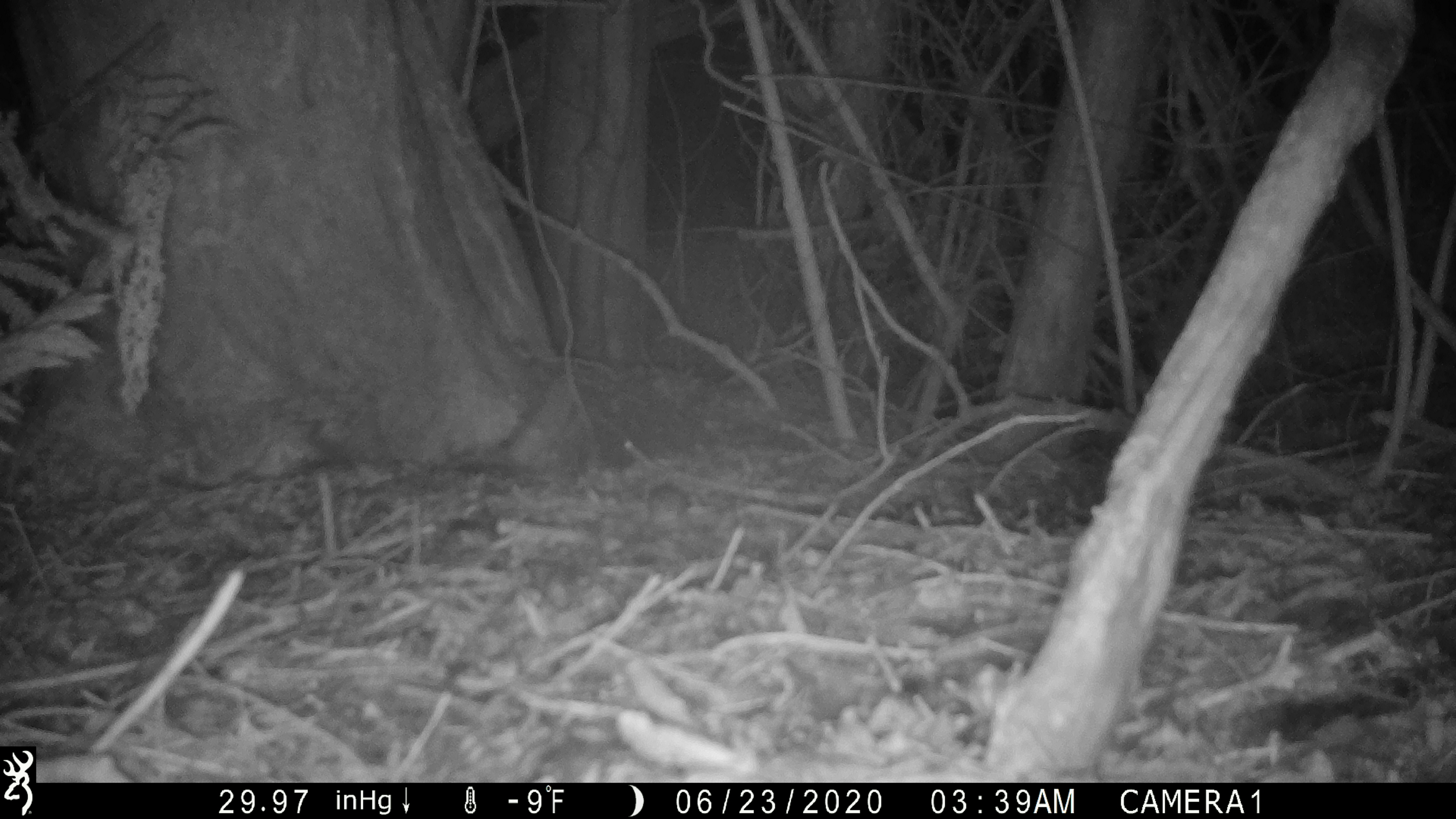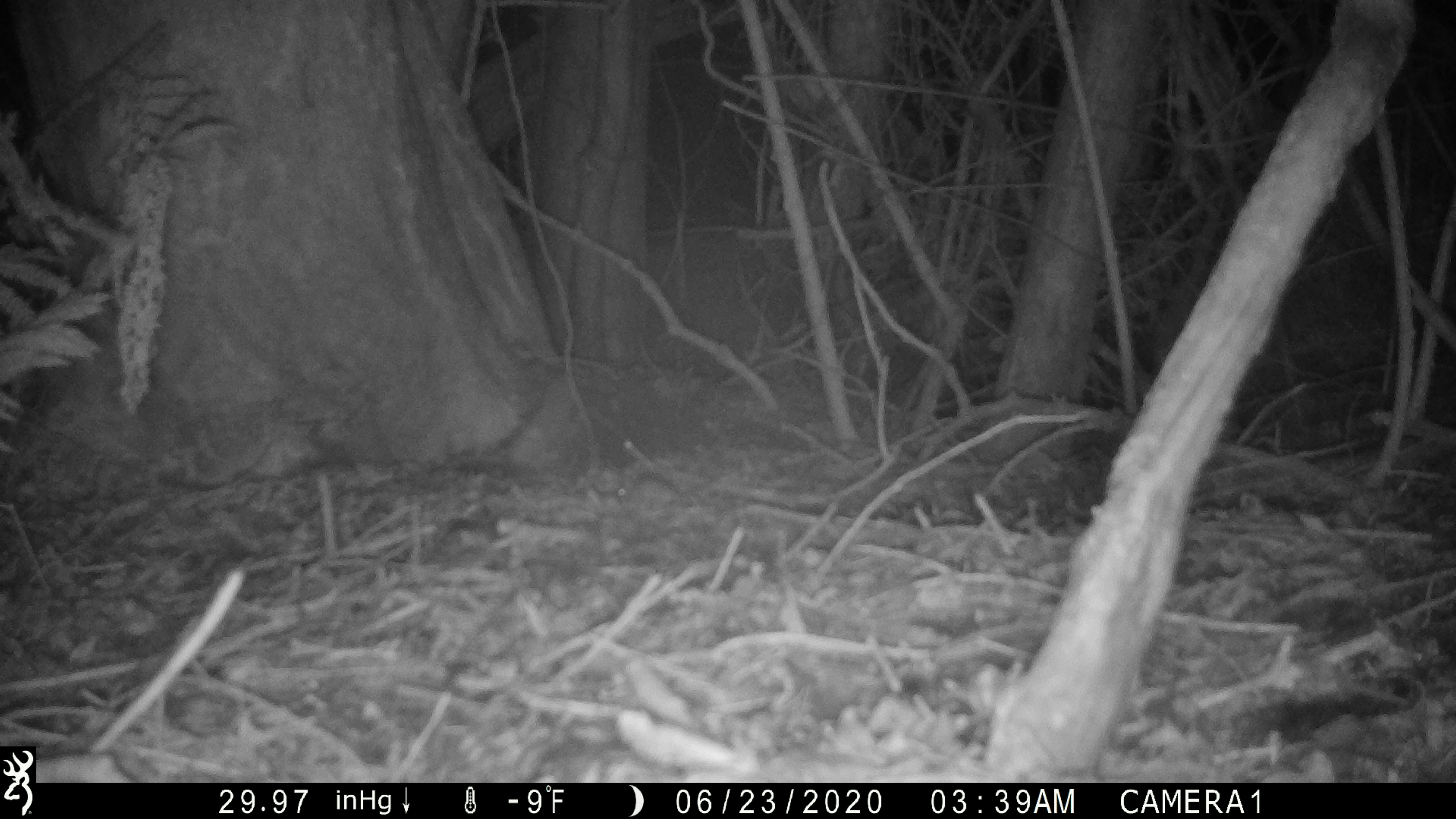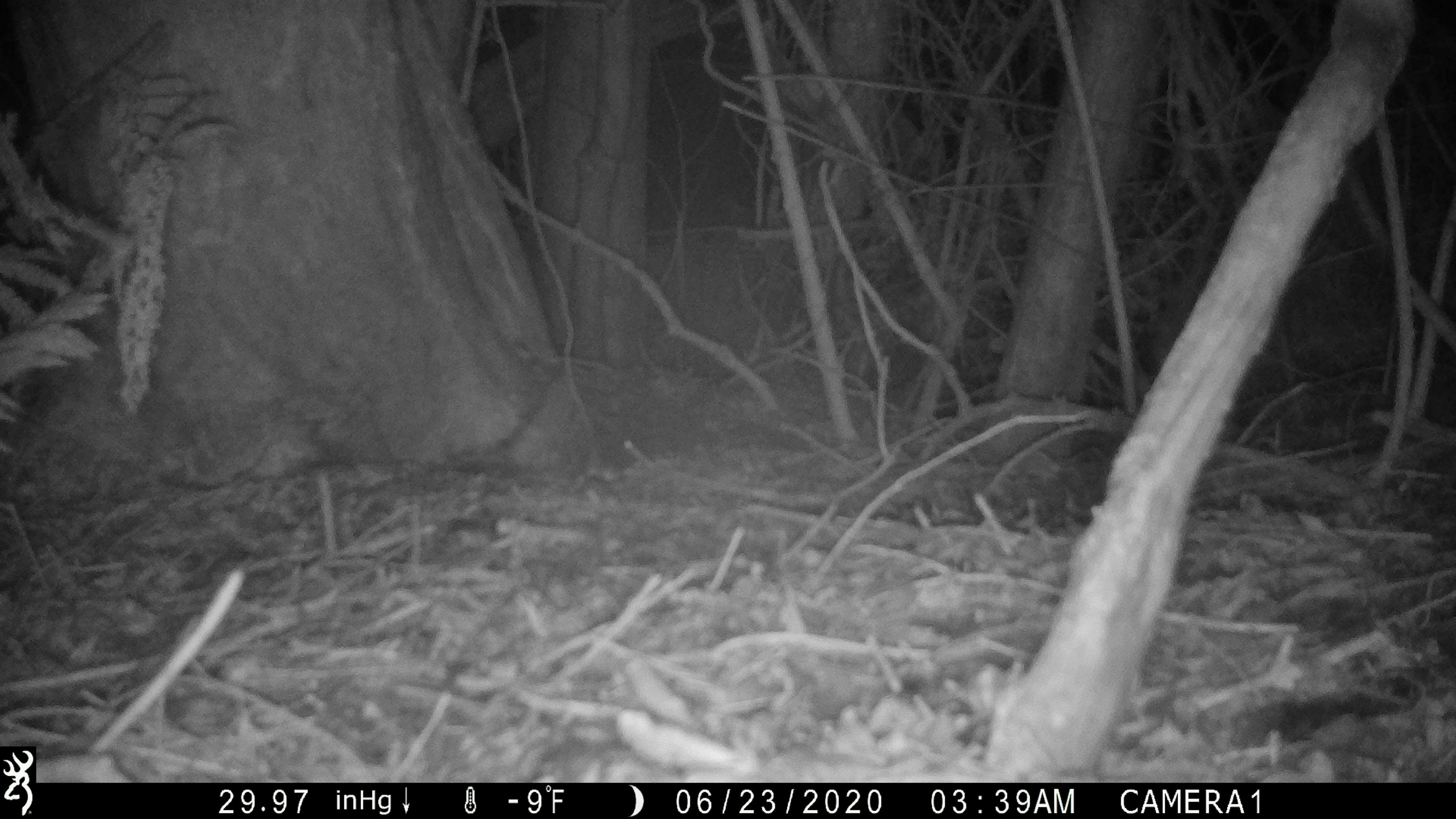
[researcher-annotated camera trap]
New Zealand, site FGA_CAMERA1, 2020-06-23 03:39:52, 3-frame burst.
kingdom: Animalia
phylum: Chordata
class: Mammalia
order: Rodentia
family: Muridae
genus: Mus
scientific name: Mus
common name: mouse